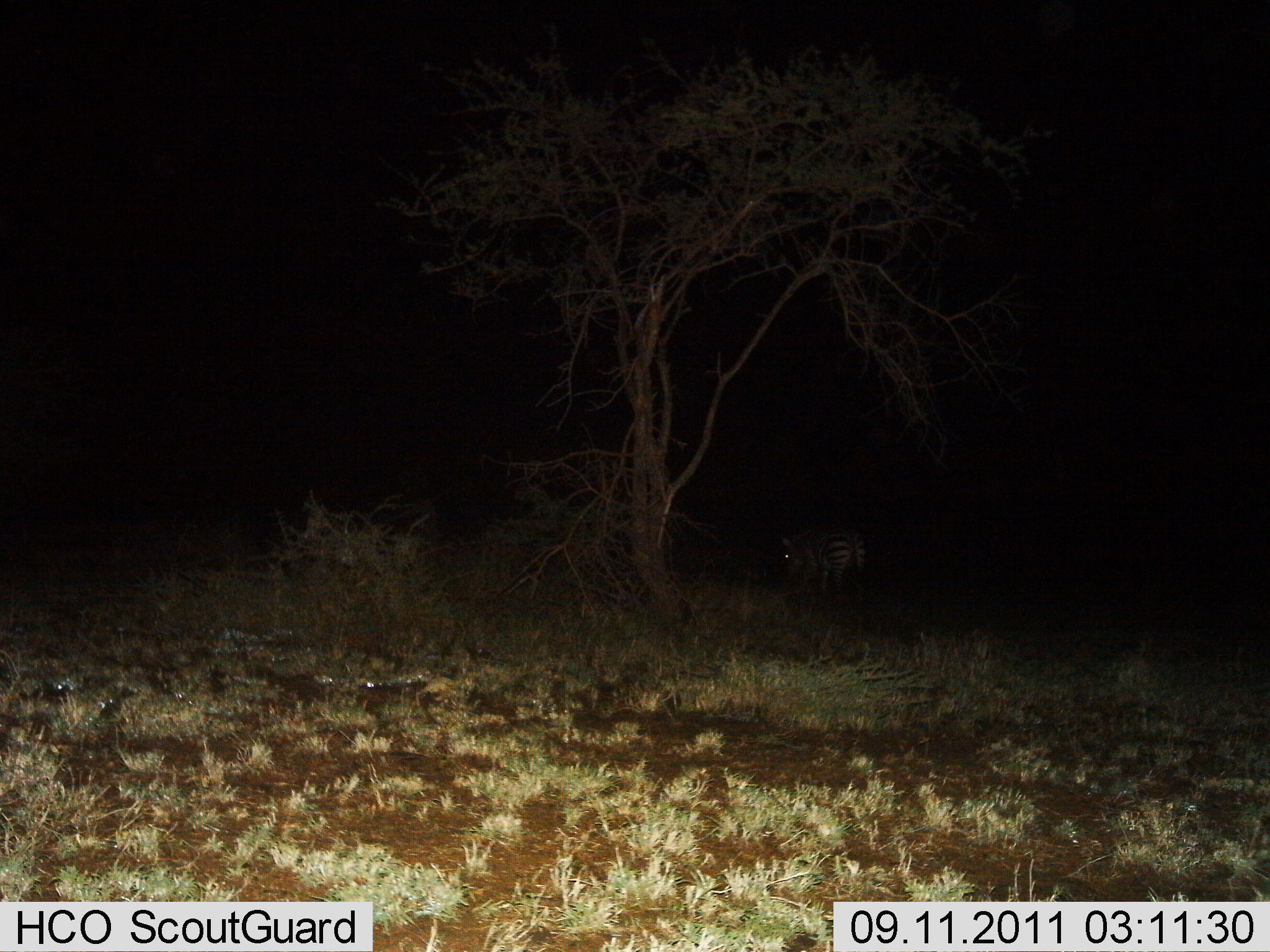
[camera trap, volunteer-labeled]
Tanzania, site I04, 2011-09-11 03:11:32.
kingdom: Animalia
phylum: Chordata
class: Mammalia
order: Perissodactyla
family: Equidae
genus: Equus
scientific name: Equus quagga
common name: plains zebra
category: zebra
Zebra (plains zebra) (Equus quagga), count 1. Behavior (volunteer vote fractions): standing 67%, resting 0%, moving 17%, interacting 0%. Young present (vote fraction): 0%. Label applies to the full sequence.